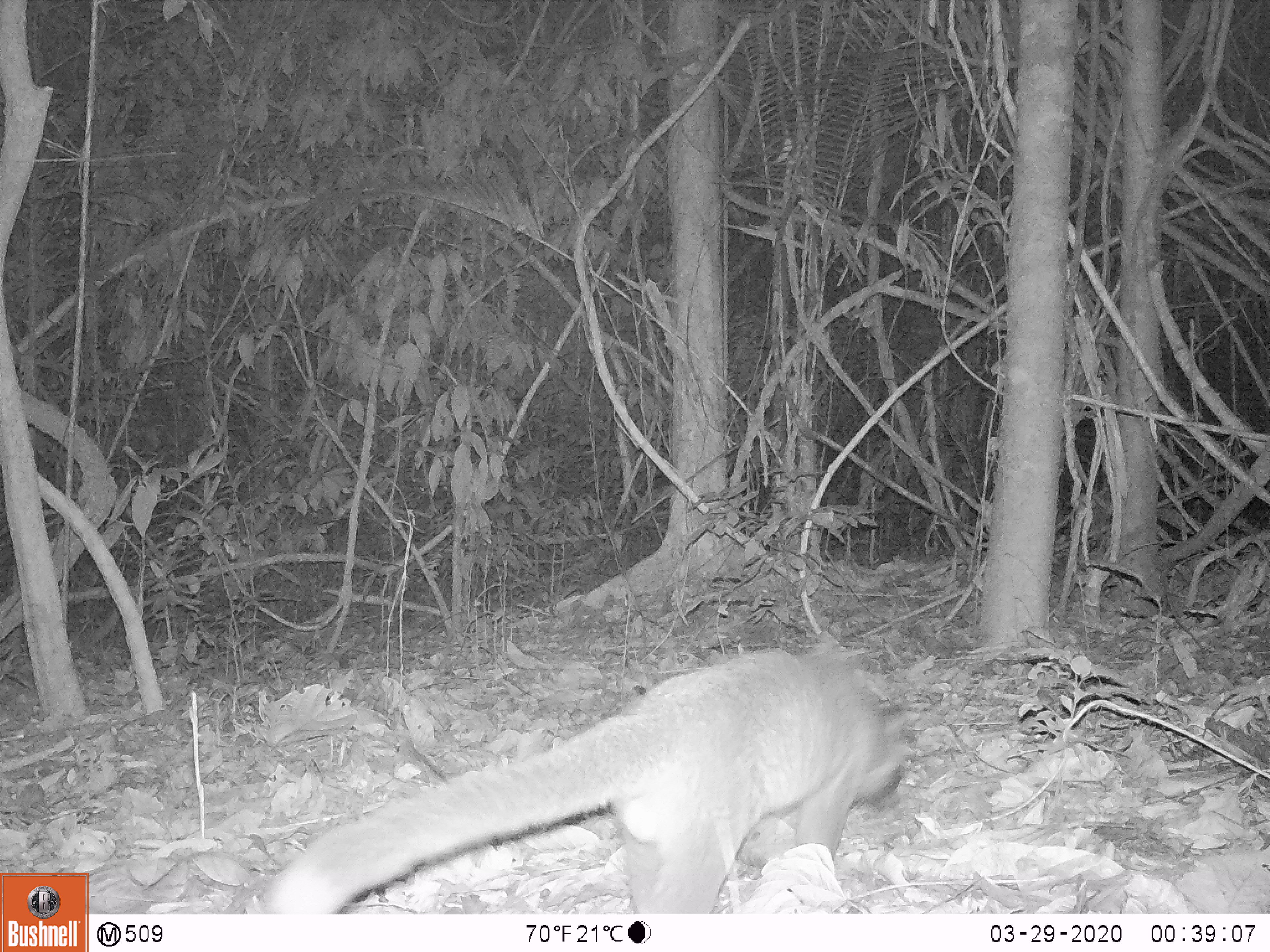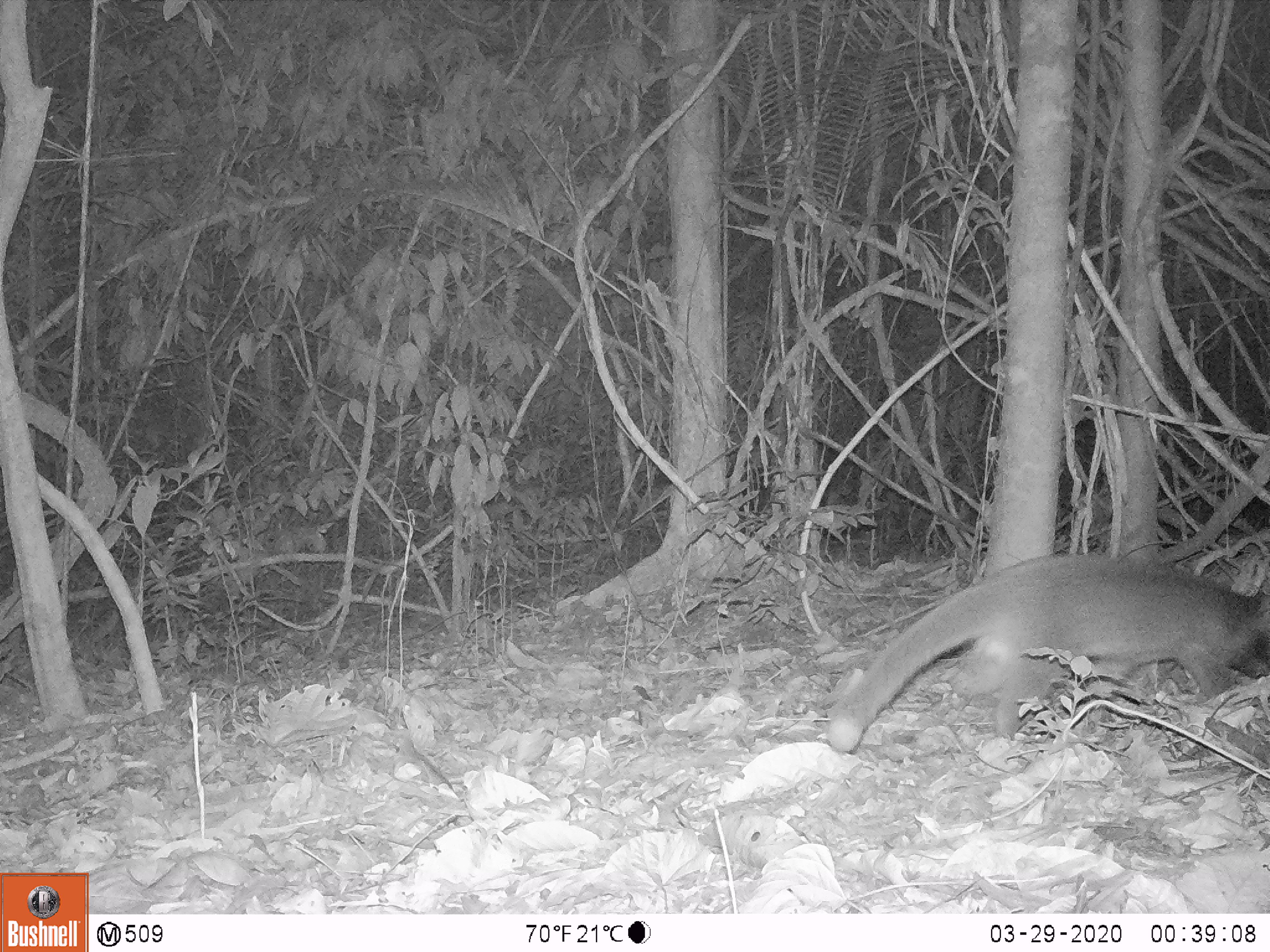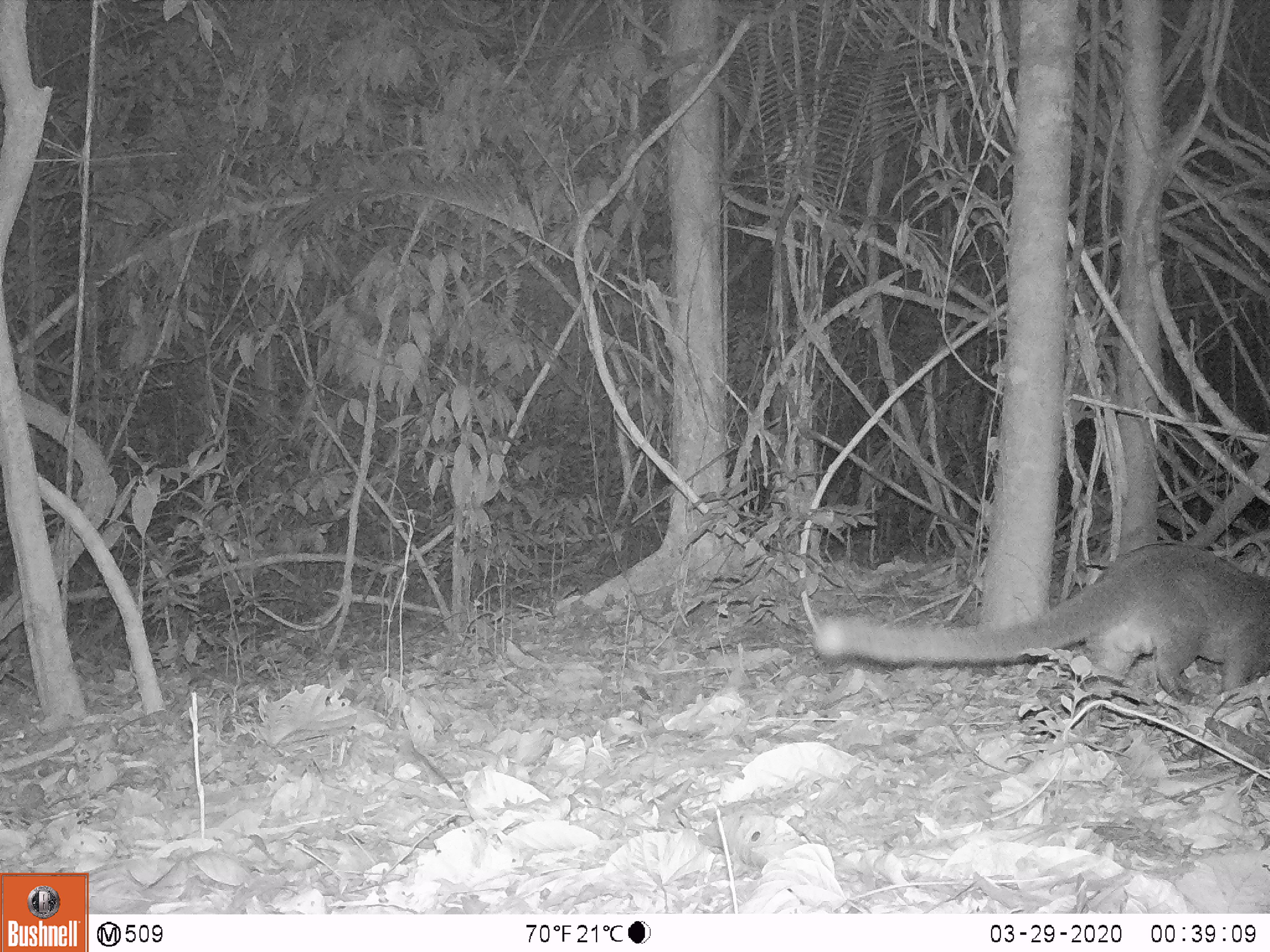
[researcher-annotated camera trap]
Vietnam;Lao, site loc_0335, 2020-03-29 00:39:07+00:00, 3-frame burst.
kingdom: Animalia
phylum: Chordata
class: Mammalia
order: Carnivora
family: Viverridae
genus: Paguma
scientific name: Paguma larvata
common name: masked palm civet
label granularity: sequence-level